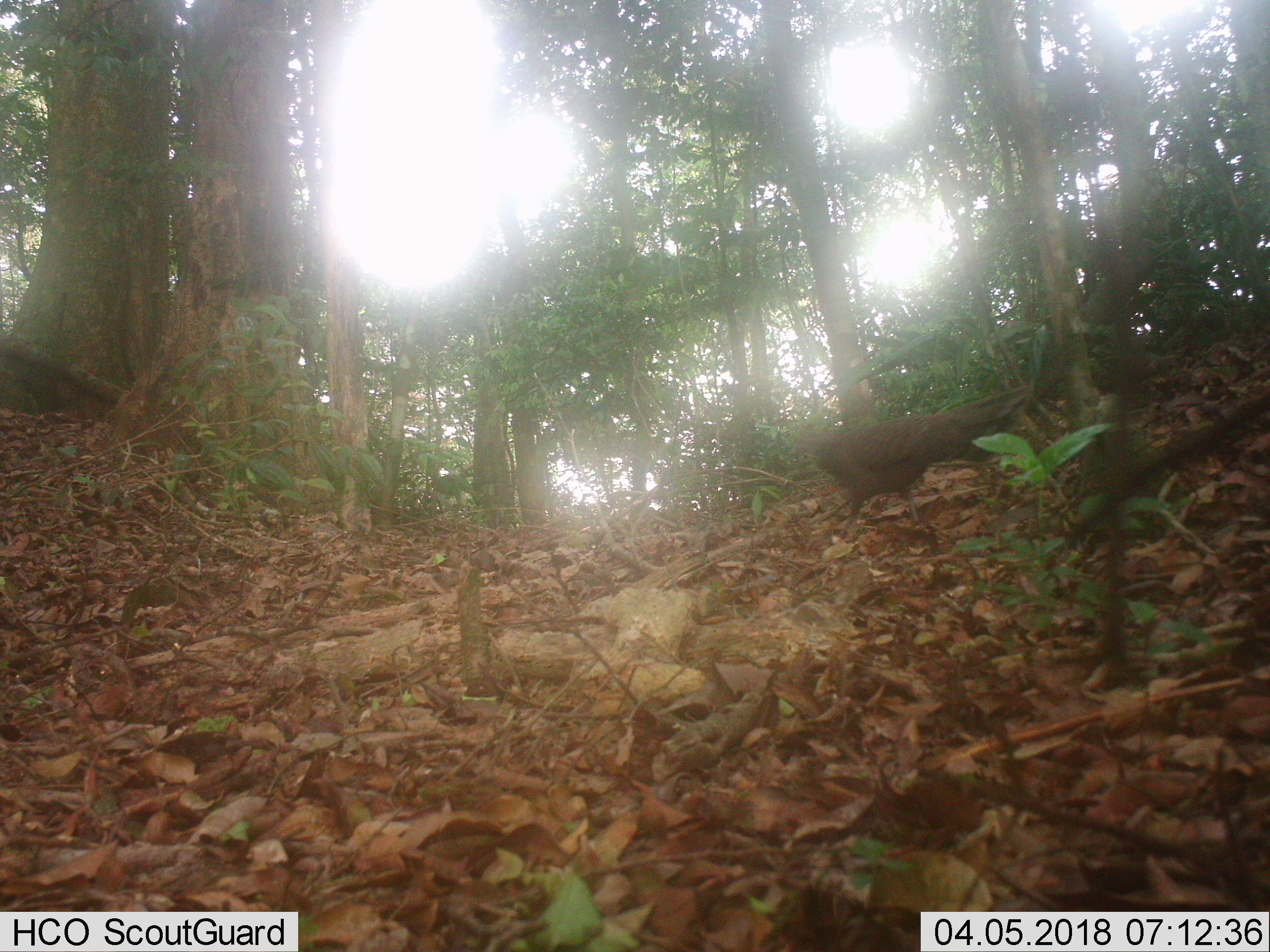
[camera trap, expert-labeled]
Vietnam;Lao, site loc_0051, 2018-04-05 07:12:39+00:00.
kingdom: Animalia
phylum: Chordata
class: Aves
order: Galliformes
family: Phasianidae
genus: Polyplectron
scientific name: Polyplectron bicalcaratum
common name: gray peacock-pheasant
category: grey peacock pheasant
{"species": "grey peacock pheasant (gray peacock-pheasant) (Polyplectron bicalcaratum)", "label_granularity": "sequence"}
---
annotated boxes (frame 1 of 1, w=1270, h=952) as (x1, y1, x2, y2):
grey peacock pheasant: (793, 384, 1027, 544)